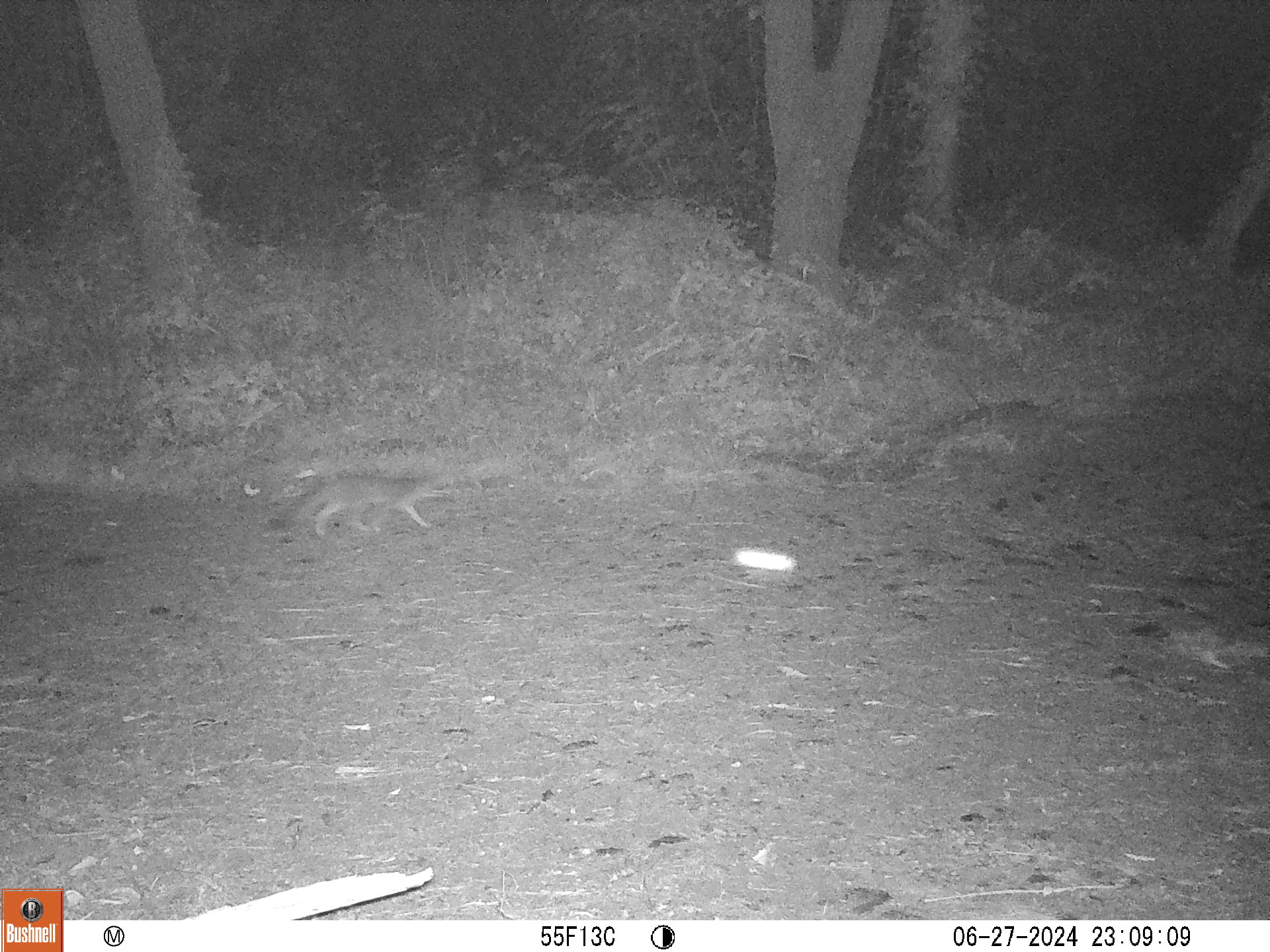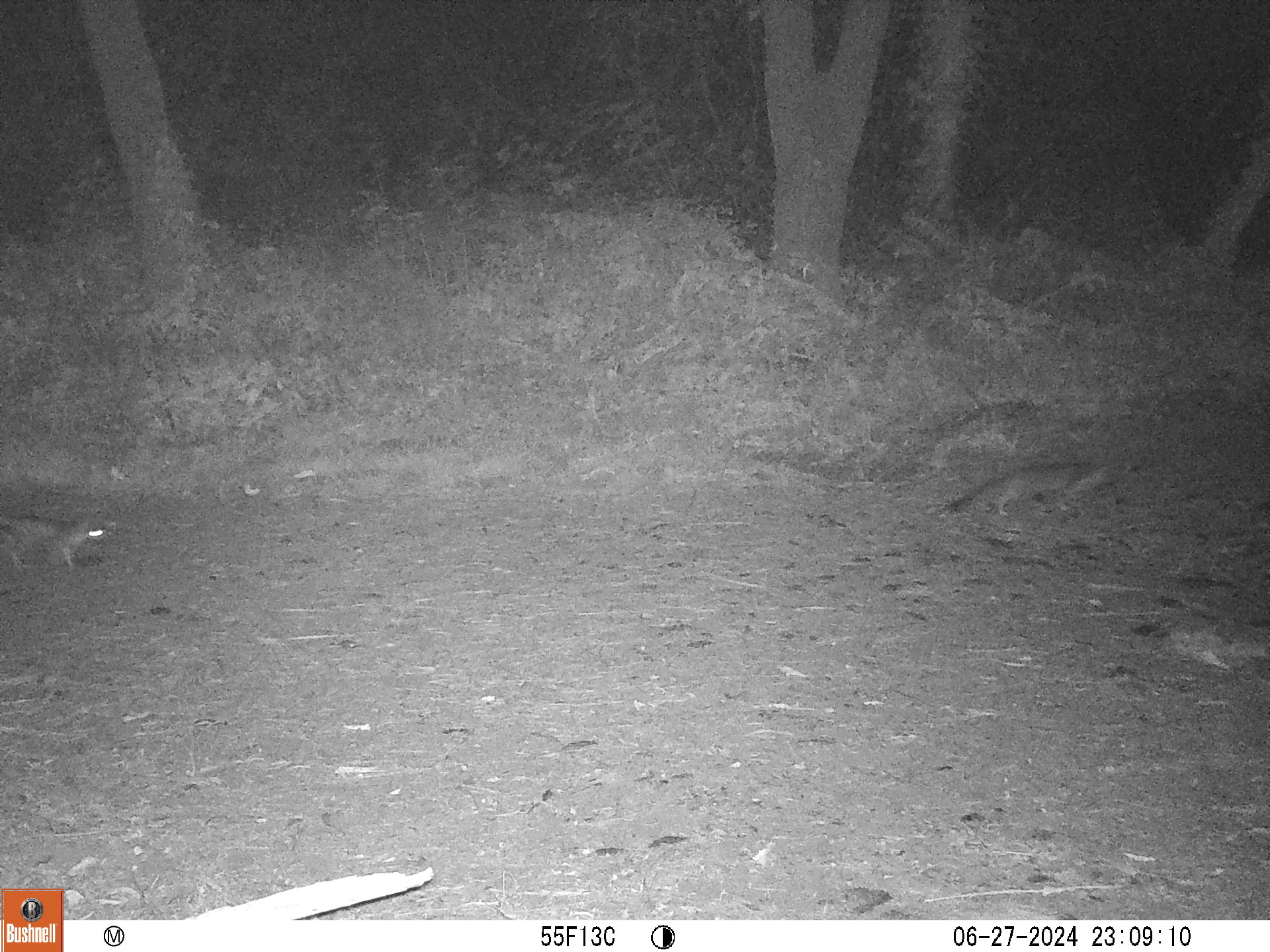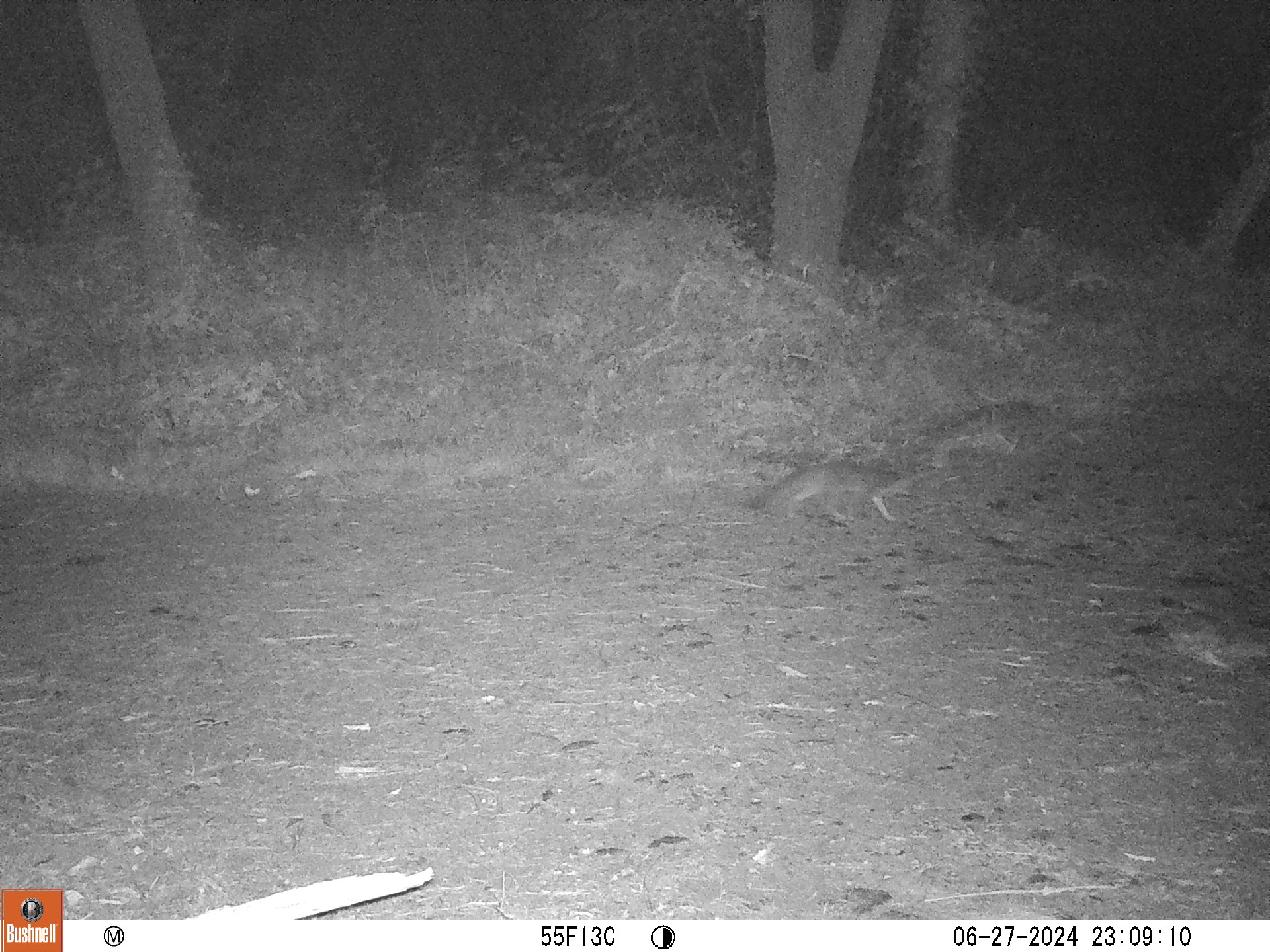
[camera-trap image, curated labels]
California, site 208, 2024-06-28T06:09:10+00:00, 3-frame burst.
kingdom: Animalia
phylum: Chordata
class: Mammalia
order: Carnivora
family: Canidae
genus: Urocyon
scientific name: Urocyon cinereoargenteus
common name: gray fox